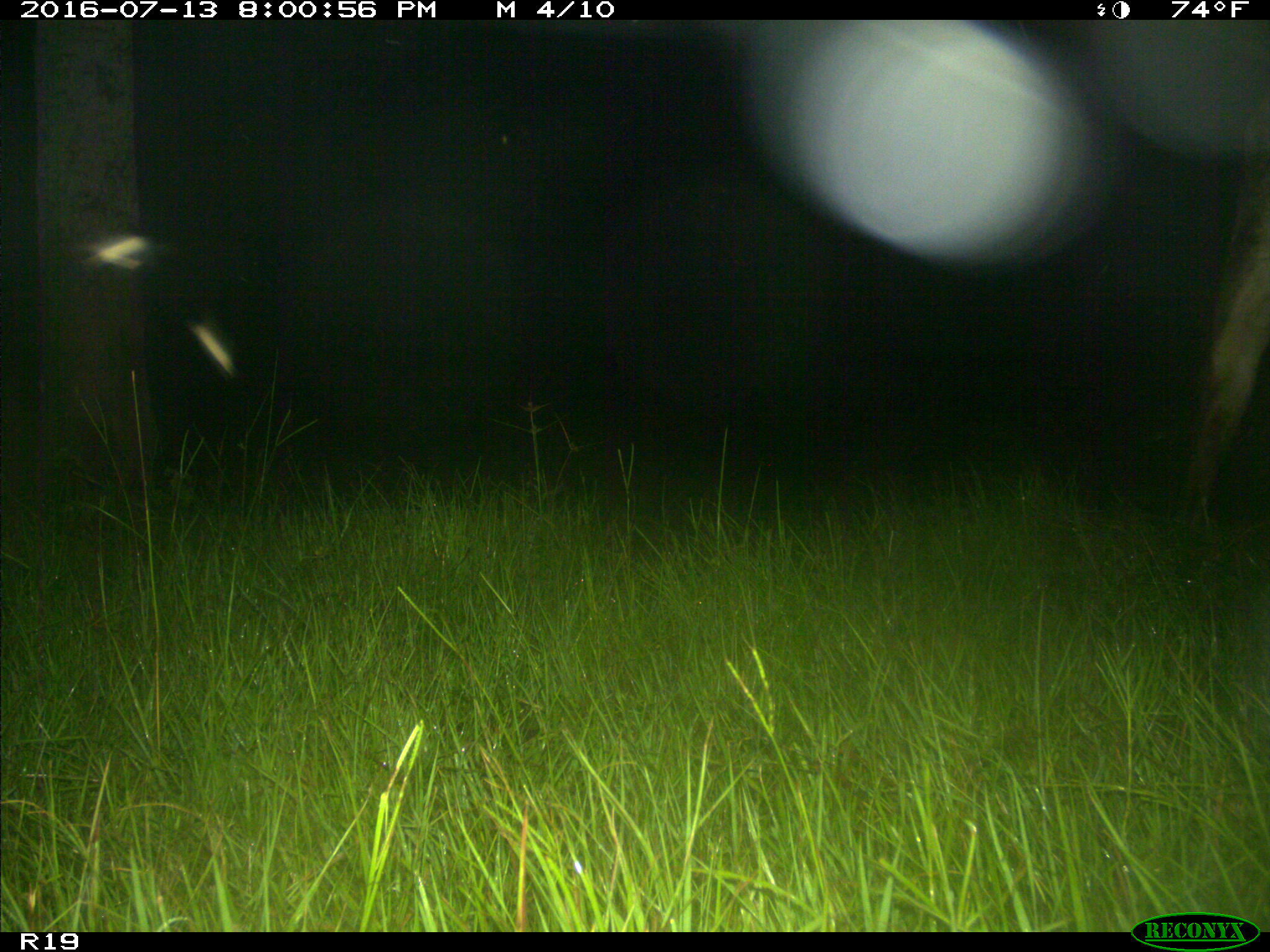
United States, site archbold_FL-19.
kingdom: Animalia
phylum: Chordata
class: Mammalia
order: Artiodactyla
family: Bovidae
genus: Bos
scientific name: Bos taurus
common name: domestic cow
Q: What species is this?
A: Bos taurus (domestic cow).